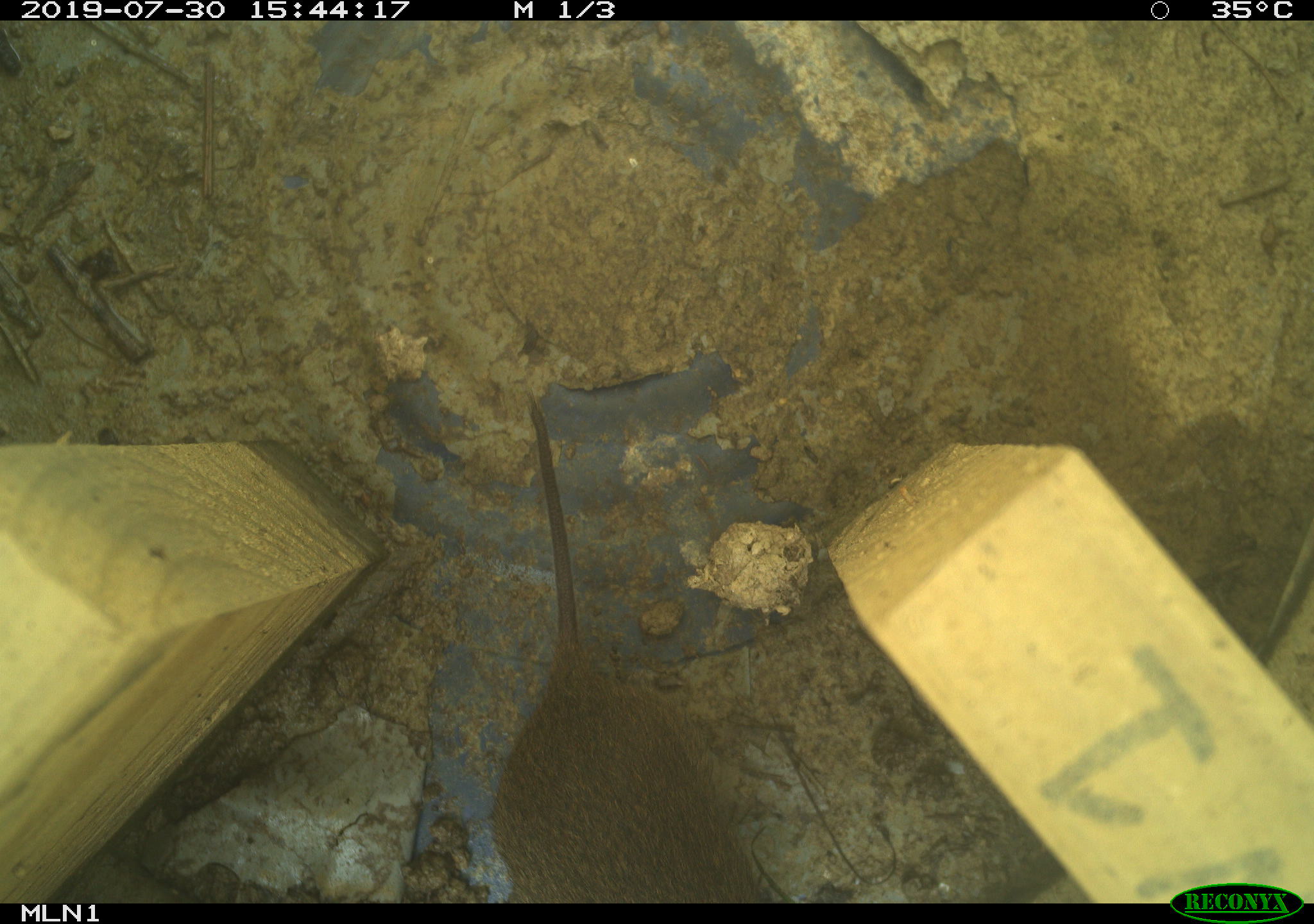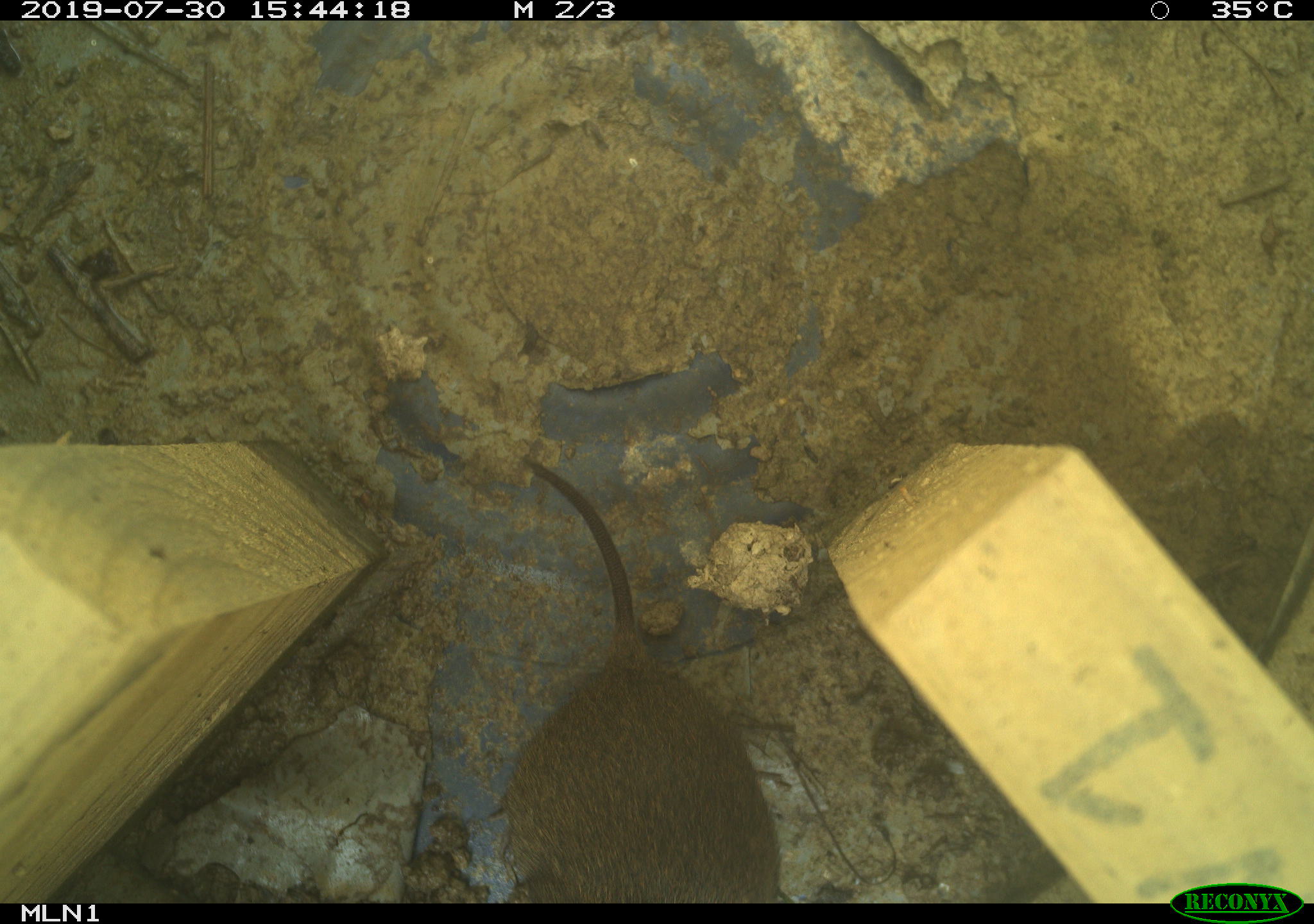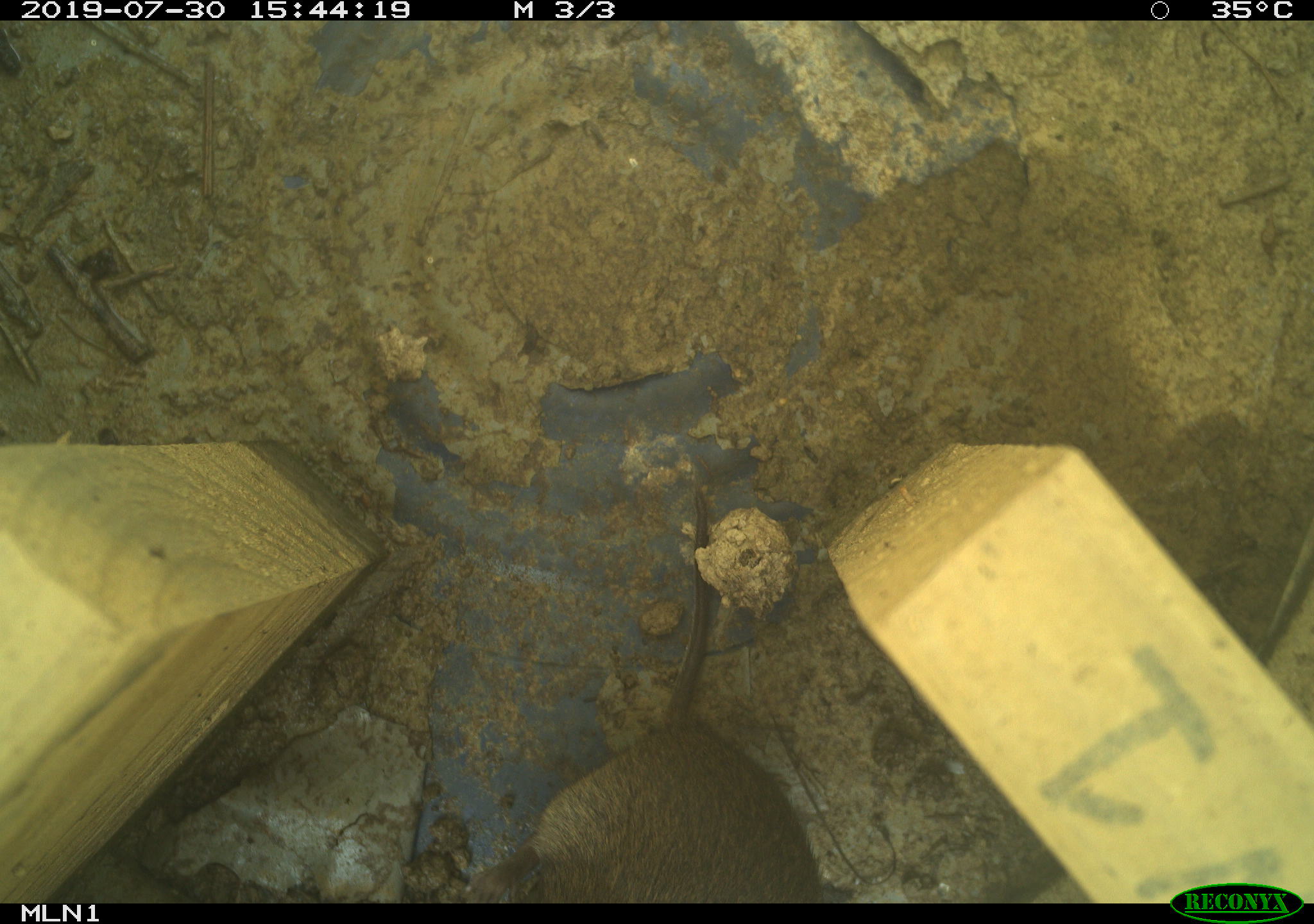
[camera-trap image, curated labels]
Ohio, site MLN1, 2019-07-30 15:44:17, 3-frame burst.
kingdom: Animalia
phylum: Chordata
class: Mammalia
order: Rodentia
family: Cricetidae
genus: Microtus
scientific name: Microtus pennsylvanicus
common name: meadow vole